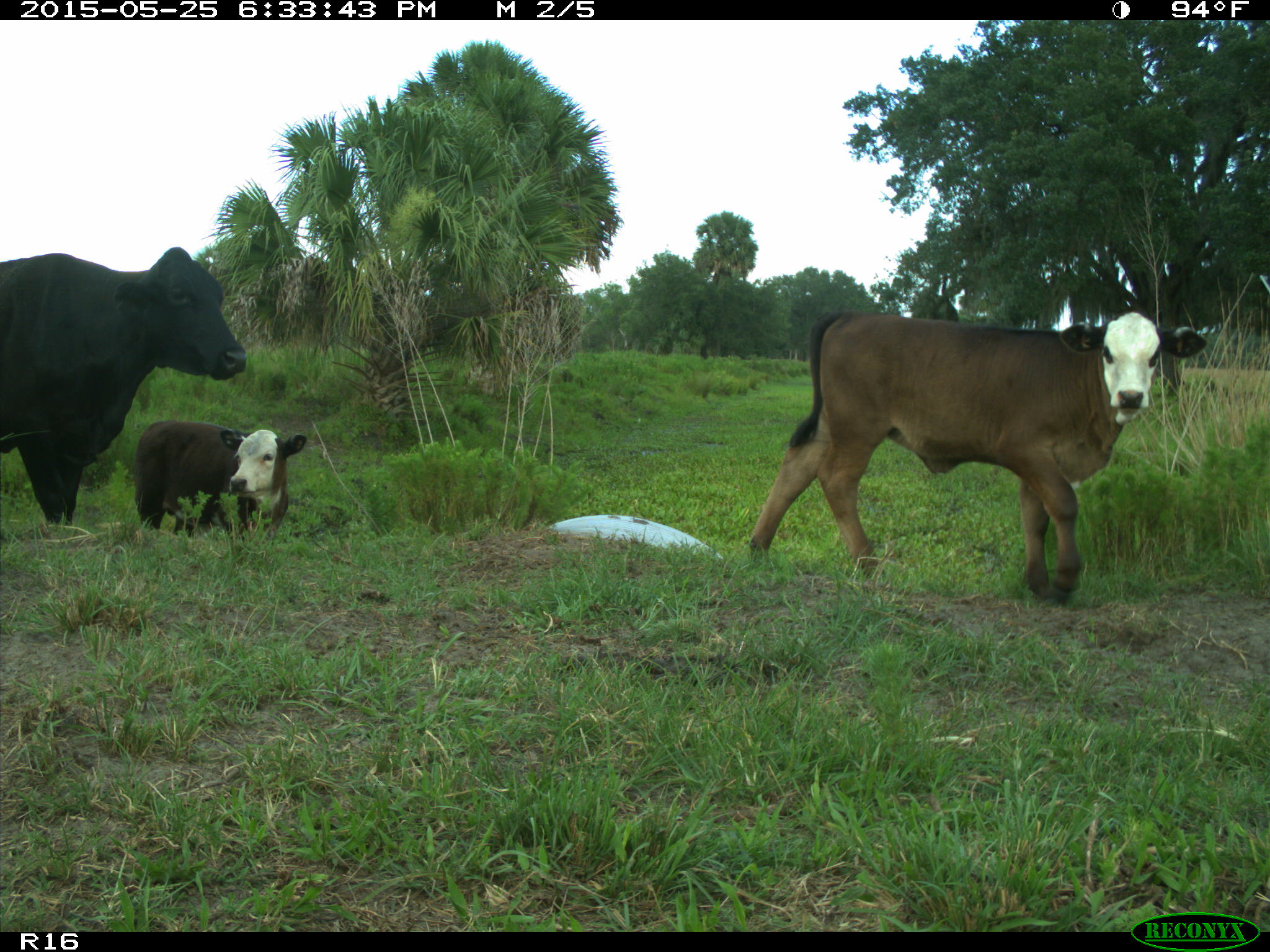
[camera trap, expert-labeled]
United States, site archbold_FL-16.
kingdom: Animalia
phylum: Chordata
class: Mammalia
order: Artiodactyla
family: Bovidae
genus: Bos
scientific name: Bos taurus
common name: domestic cow